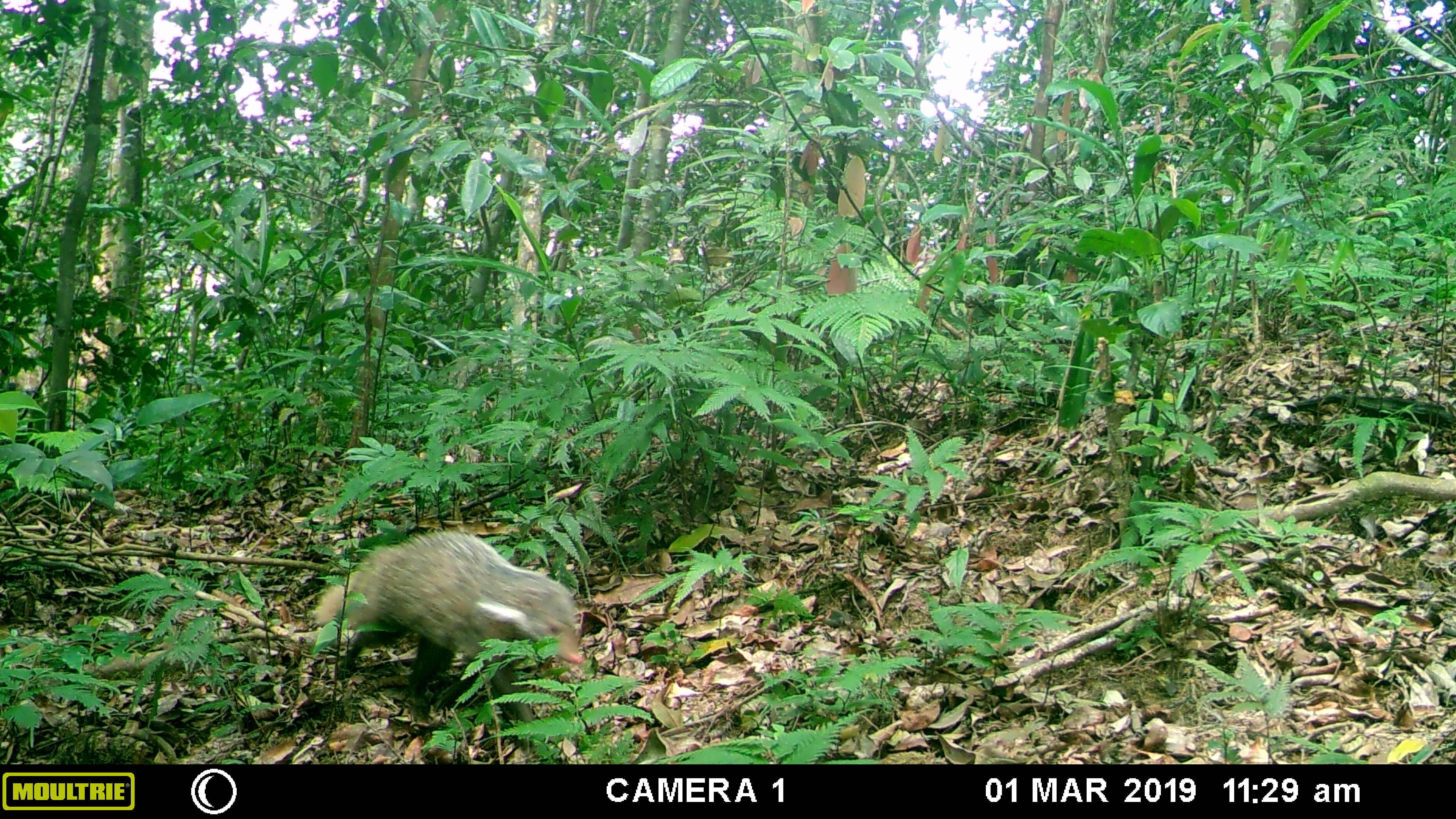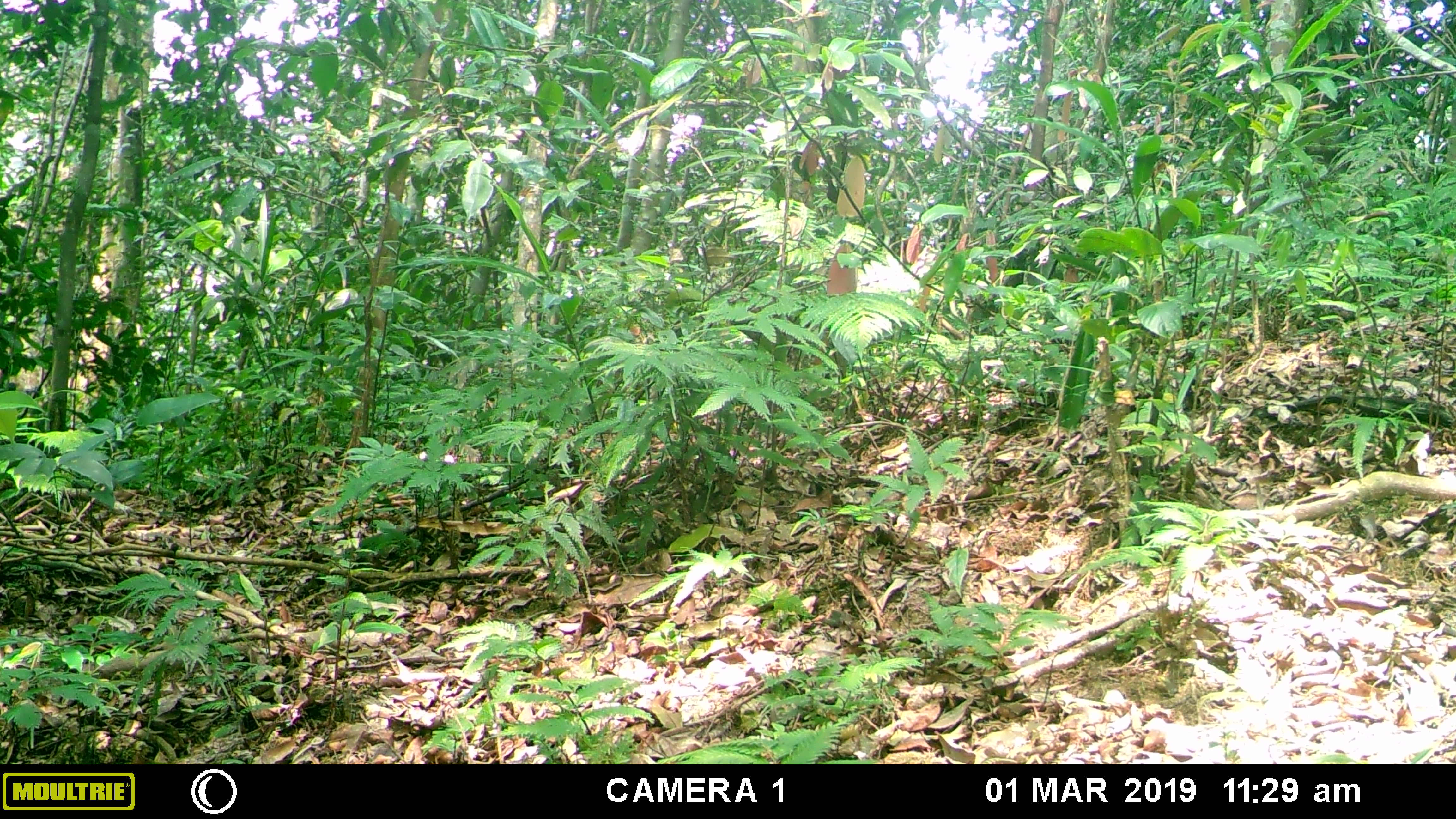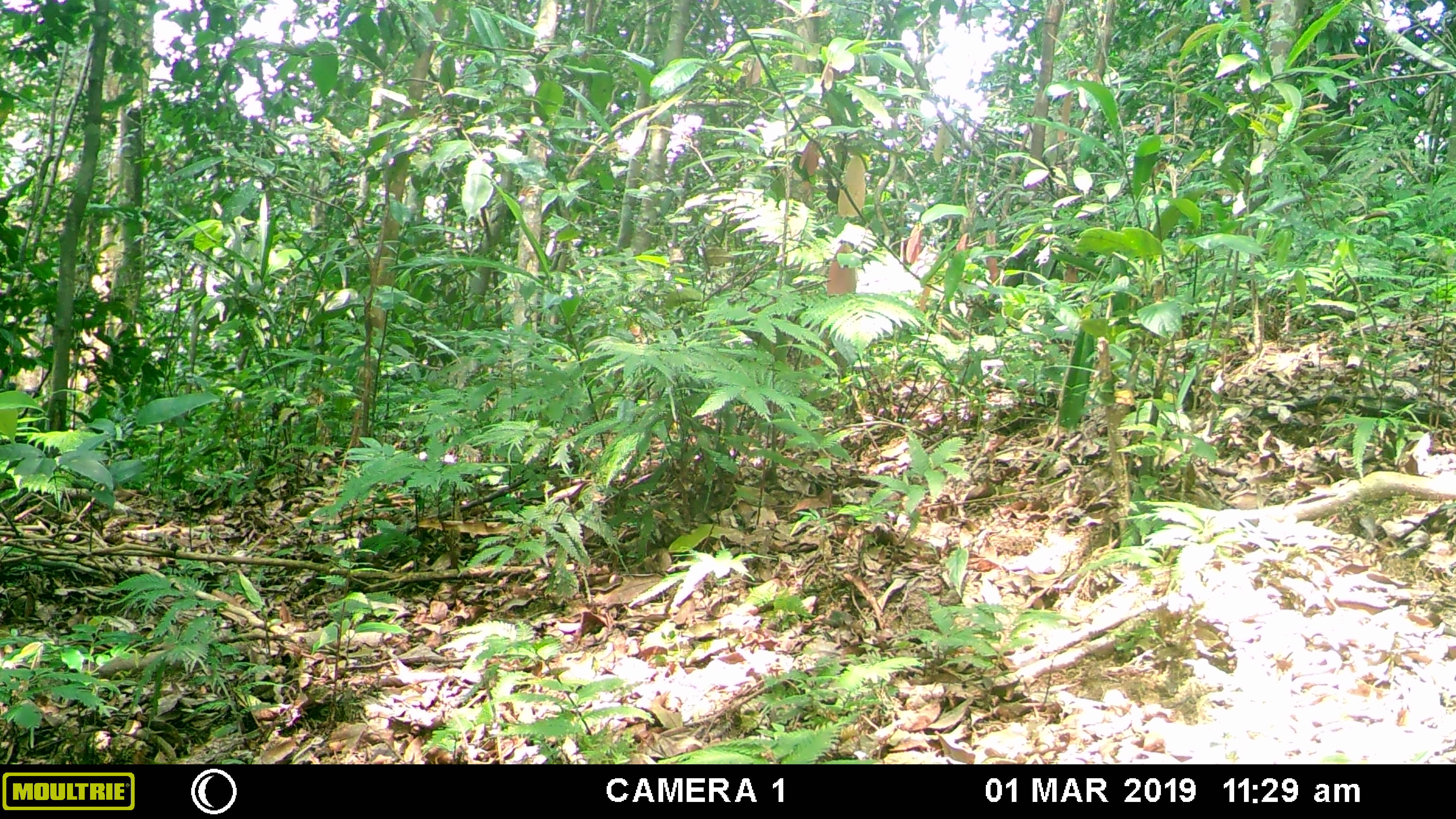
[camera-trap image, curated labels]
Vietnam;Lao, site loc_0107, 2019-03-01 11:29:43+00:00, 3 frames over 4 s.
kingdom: Animalia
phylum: Chordata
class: Mammalia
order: Carnivora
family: Herpestidae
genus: Urva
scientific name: Urva urva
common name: crab-eating mongoose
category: crab eating mongoose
Crab eating mongoose (crab-eating mongoose) (Urva urva). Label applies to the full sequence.